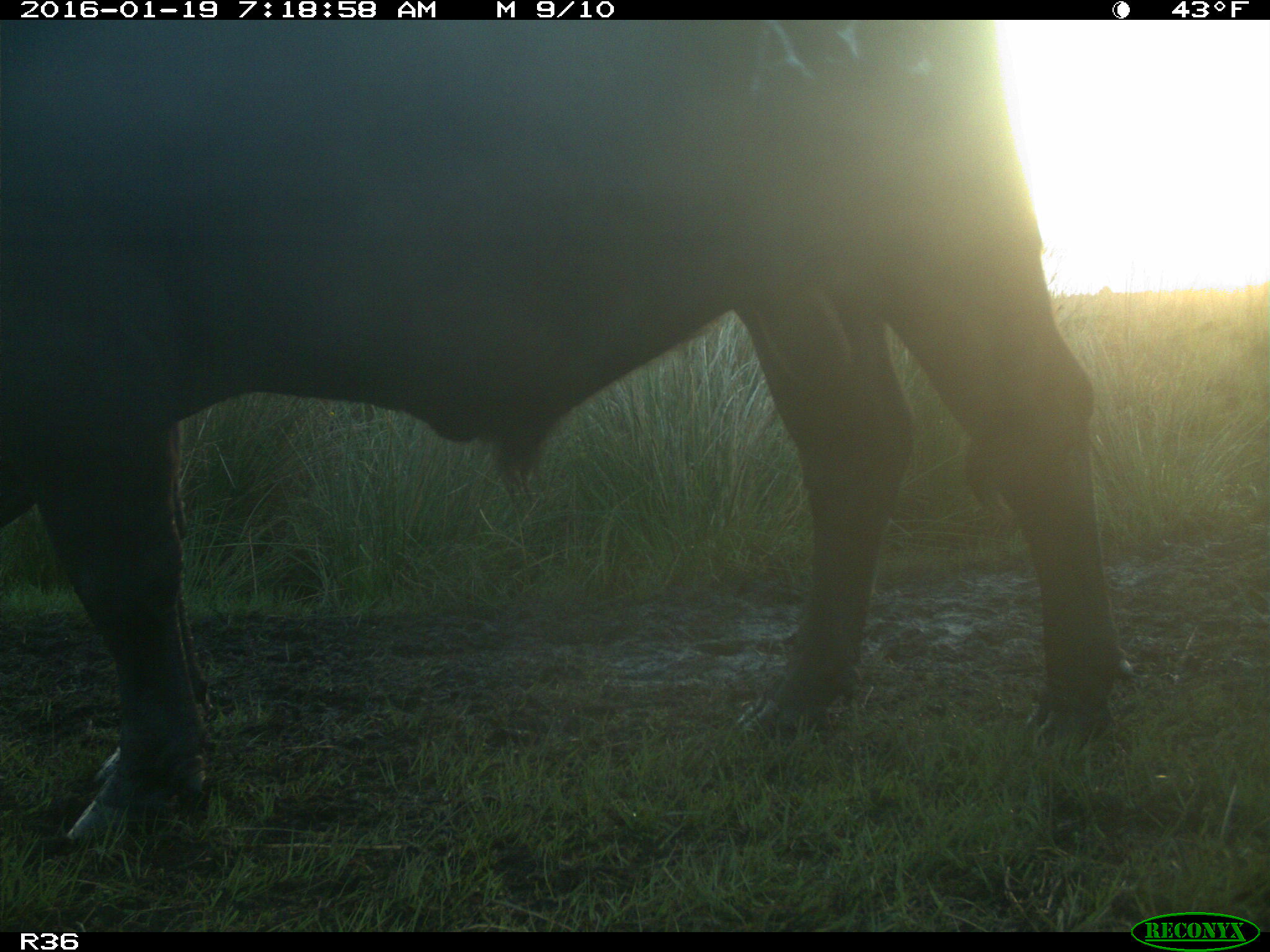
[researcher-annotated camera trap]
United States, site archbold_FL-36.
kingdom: Animalia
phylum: Chordata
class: Mammalia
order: Artiodactyla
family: Bovidae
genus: Bos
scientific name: Bos taurus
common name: domestic cow